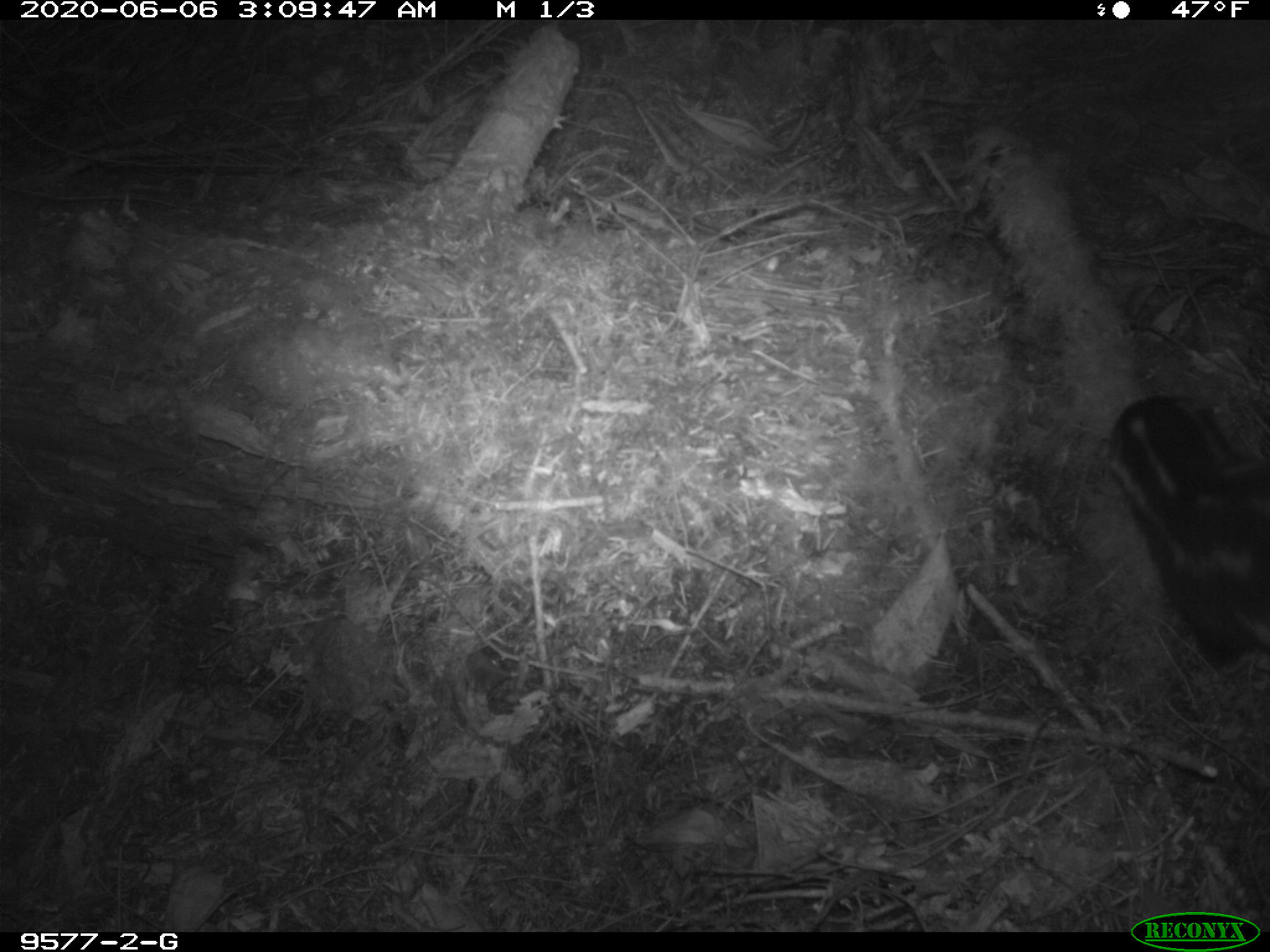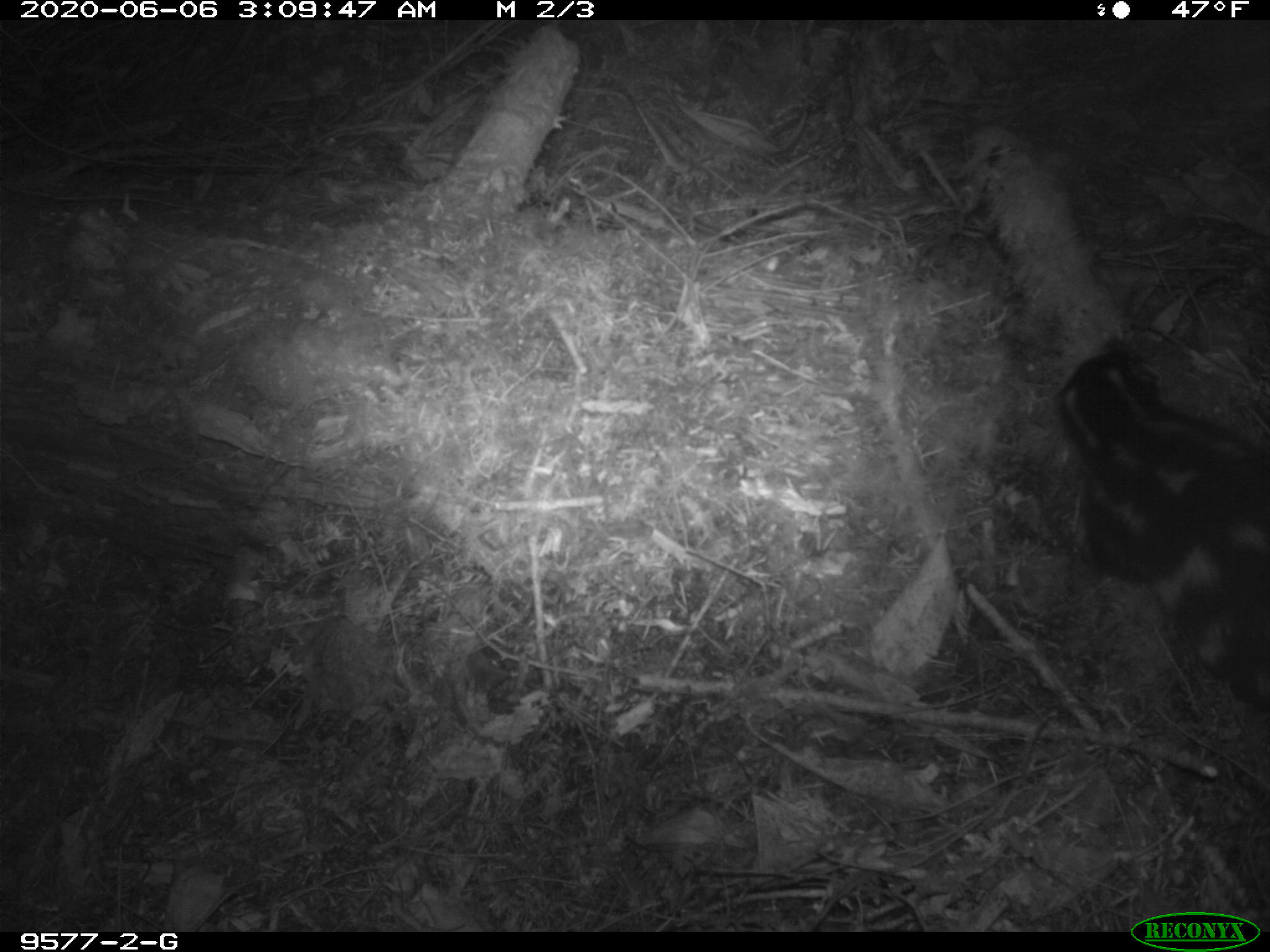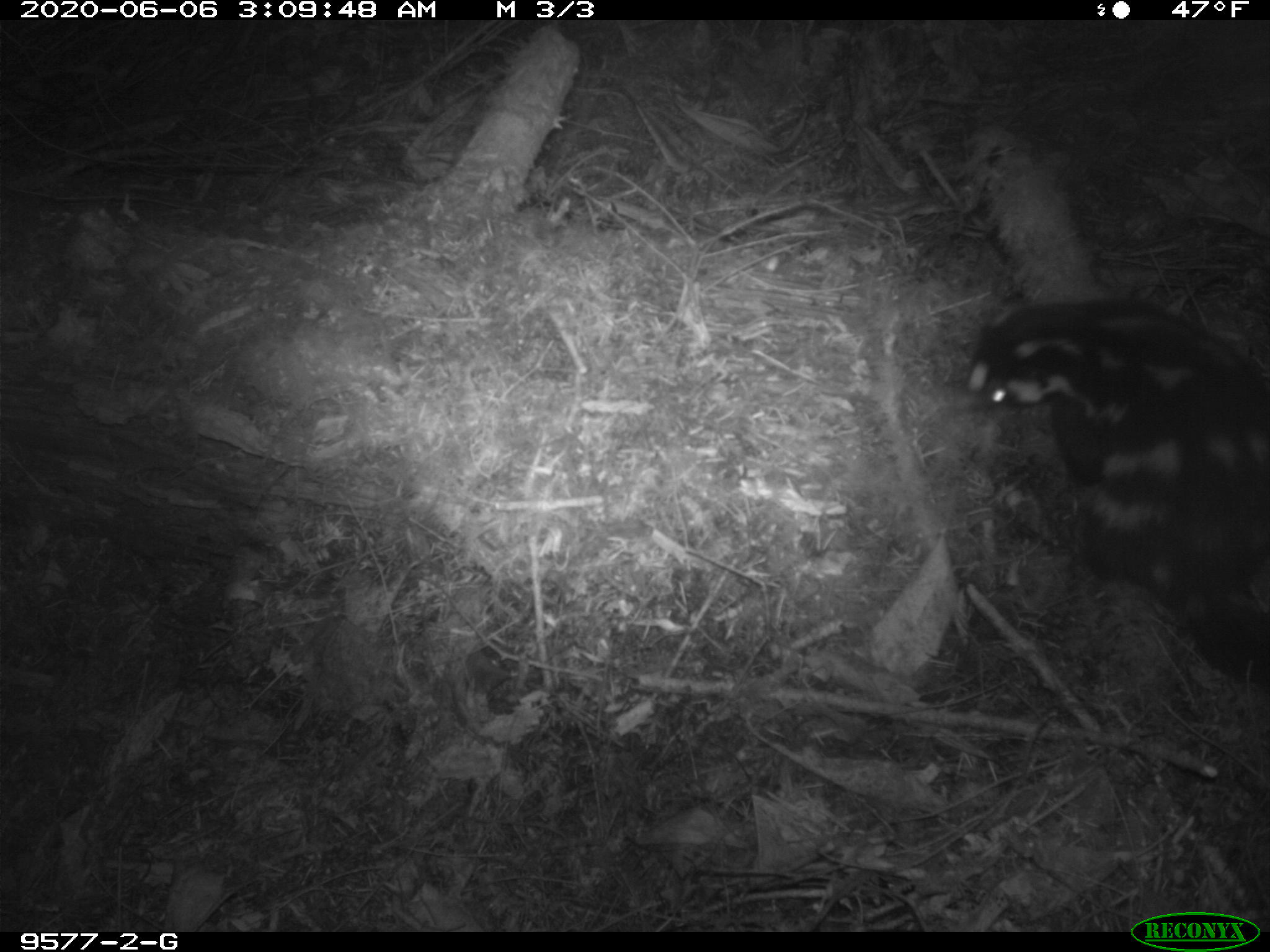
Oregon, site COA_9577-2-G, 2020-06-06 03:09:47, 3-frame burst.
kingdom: Animalia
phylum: Chordata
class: Mammalia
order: Carnivora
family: Mephitidae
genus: Spilogale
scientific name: Spilogale gracilis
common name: western spotted skunk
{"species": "western spotted skunk (Spilogale gracilis)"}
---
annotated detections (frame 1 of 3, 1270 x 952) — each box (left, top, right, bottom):
western spotted skunk: (1099, 377, 1266, 679)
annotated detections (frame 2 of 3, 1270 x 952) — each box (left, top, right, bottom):
western spotted skunk: (1052, 322, 1262, 741)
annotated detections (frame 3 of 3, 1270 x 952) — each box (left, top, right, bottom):
western spotted skunk: (953, 254, 1266, 695)